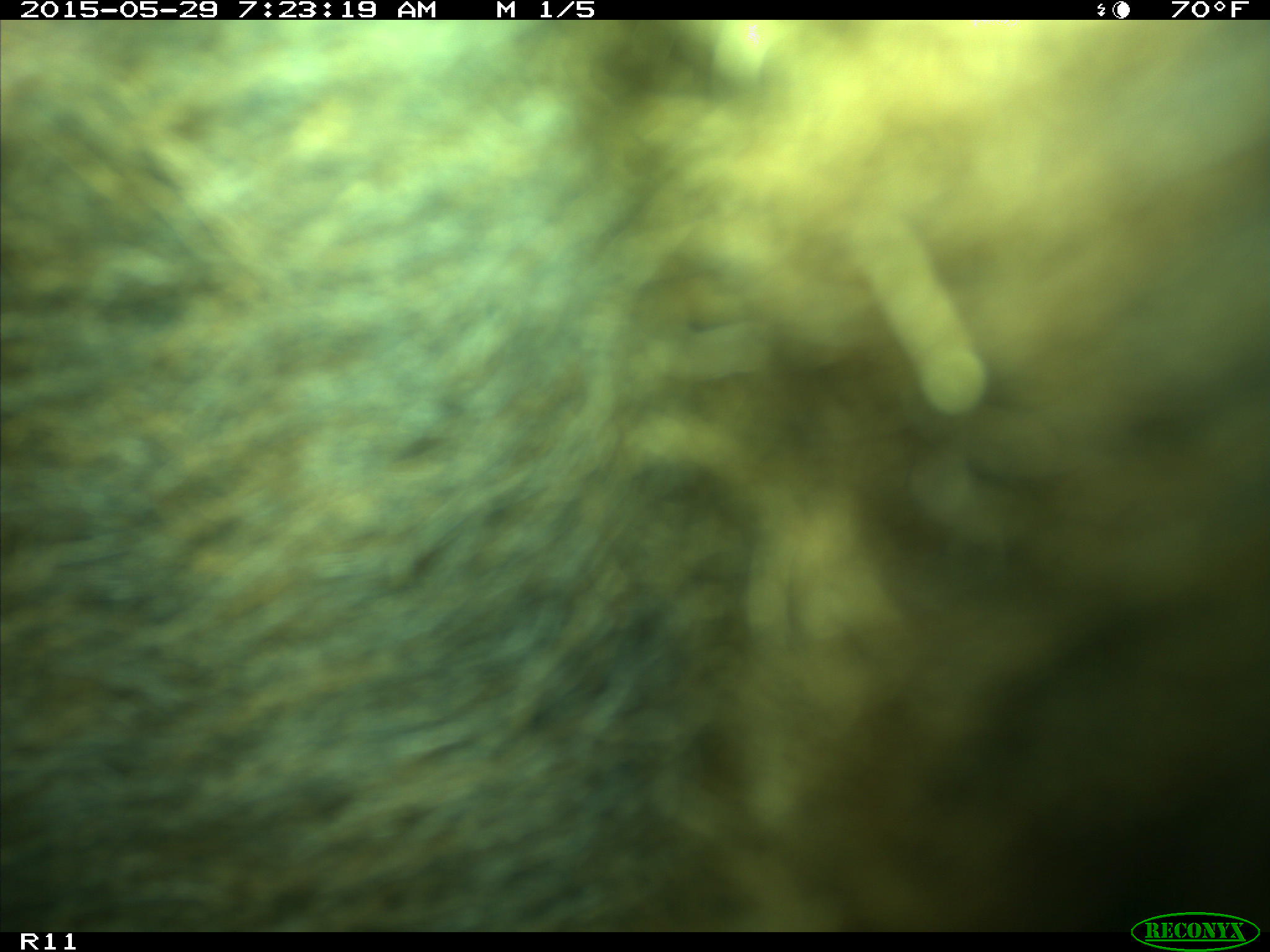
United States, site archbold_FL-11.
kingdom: Animalia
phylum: Chordata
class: Mammalia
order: Artiodactyla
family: Bovidae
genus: Bos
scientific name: Bos taurus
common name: domestic cow